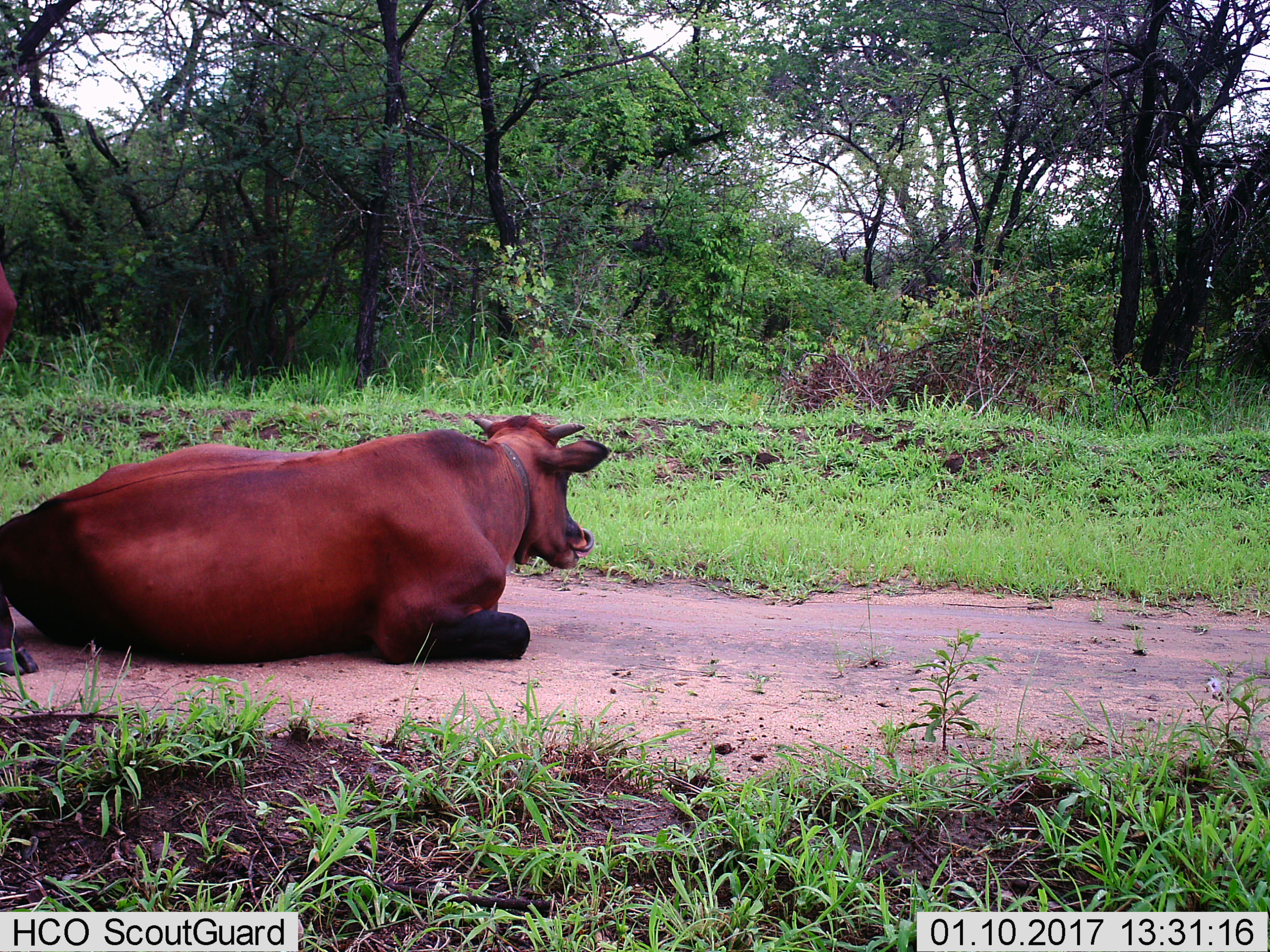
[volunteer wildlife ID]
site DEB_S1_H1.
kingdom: Animalia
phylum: Chordata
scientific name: Vertebrata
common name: domestic animal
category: domesticanimal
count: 1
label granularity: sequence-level